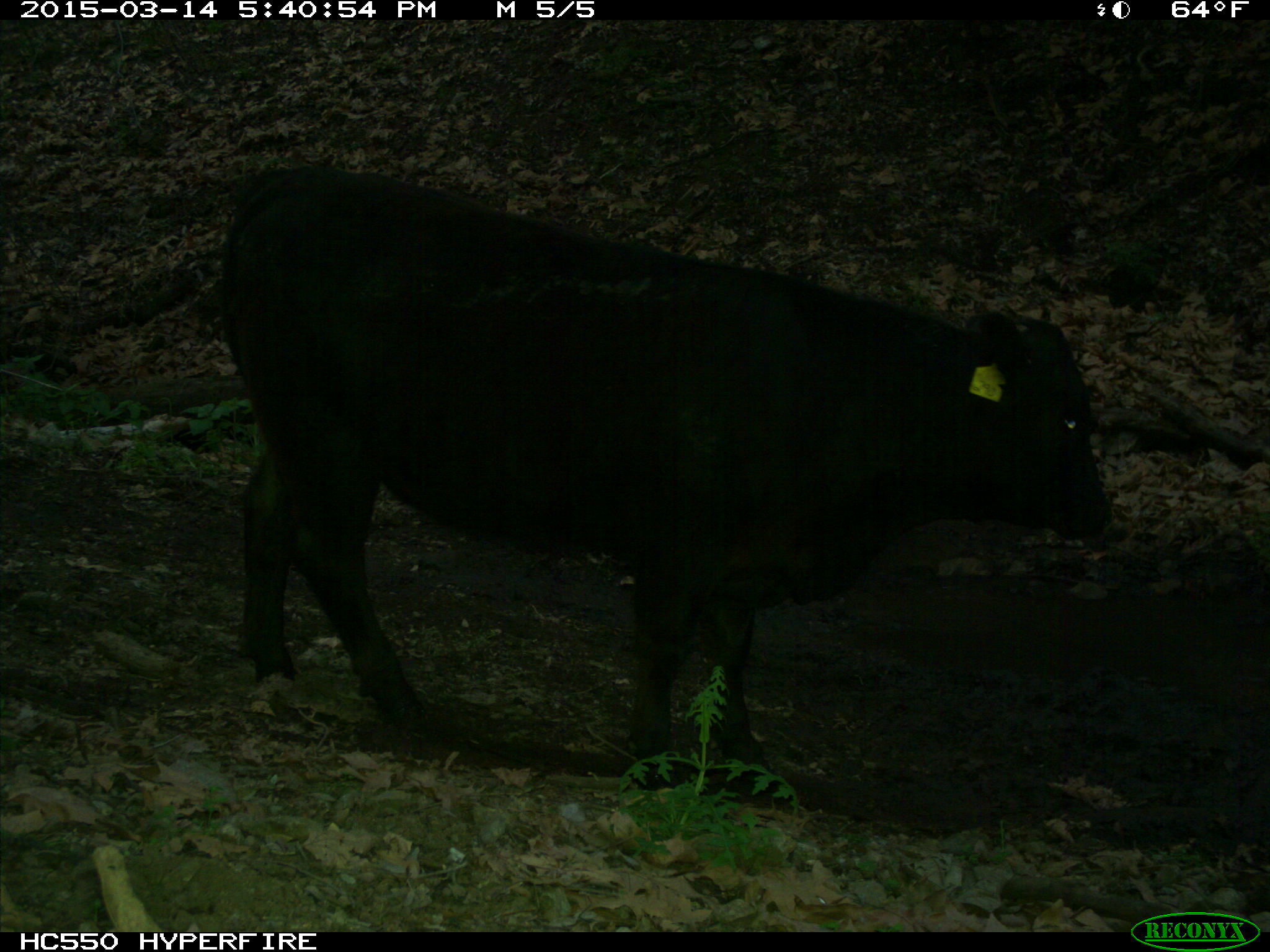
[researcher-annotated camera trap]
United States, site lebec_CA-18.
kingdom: Animalia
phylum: Chordata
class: Mammalia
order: Artiodactyla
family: Bovidae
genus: Bos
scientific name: Bos taurus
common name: domestic cow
Bos taurus (domestic cow).